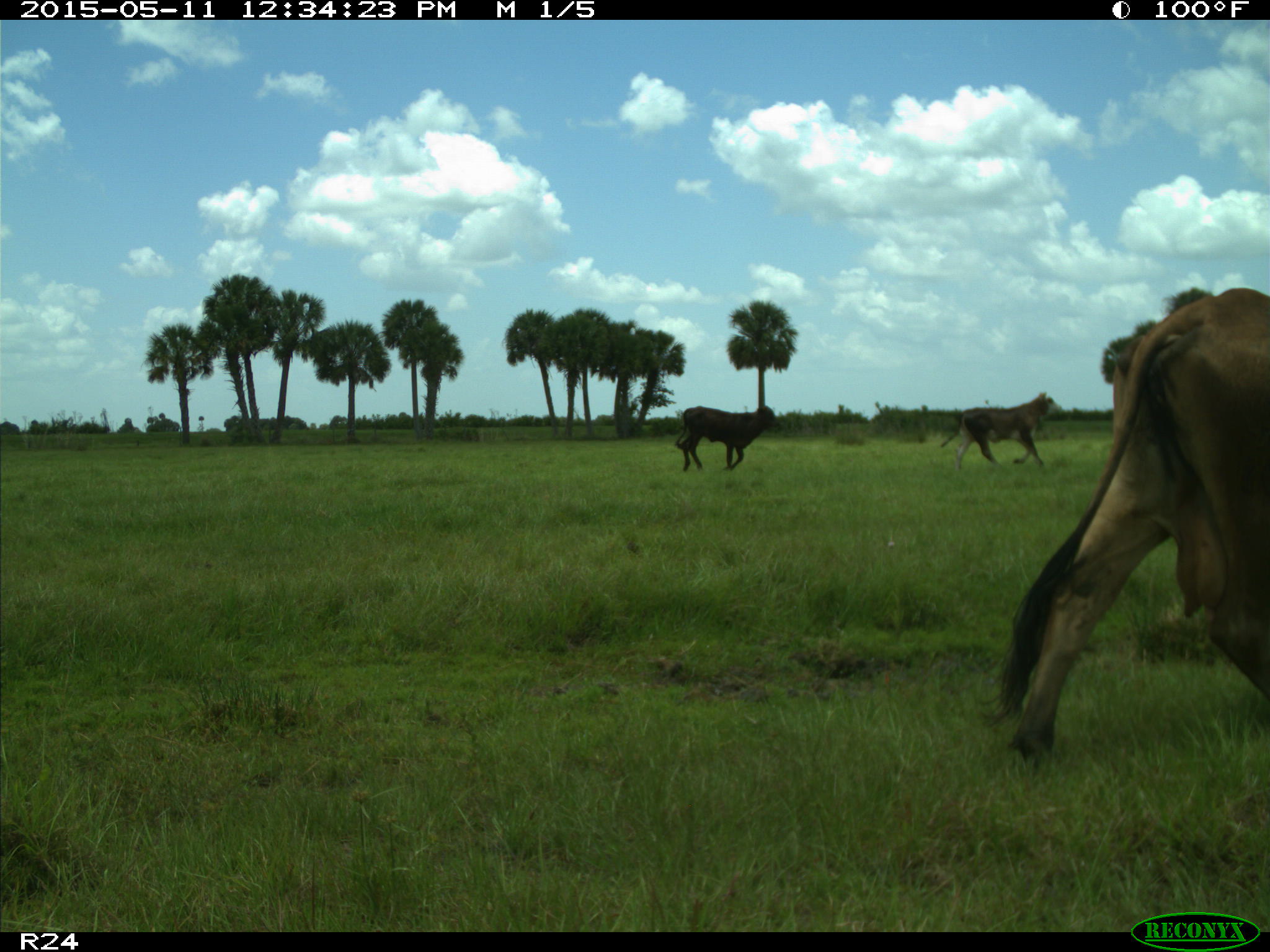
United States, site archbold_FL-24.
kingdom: Animalia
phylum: Chordata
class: Mammalia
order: Artiodactyla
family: Bovidae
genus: Bos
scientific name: Bos taurus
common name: domestic cow